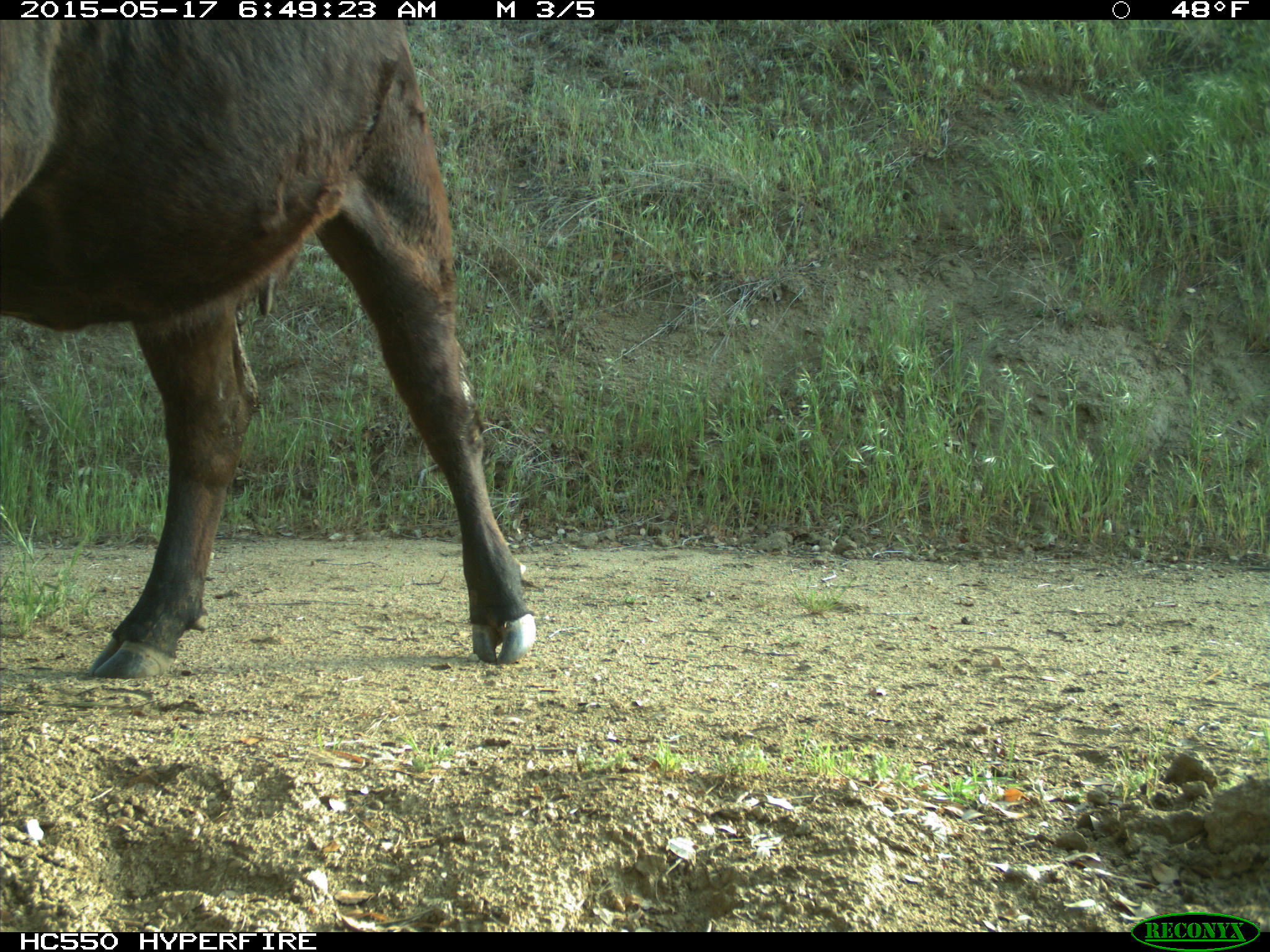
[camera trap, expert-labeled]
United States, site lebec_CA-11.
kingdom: Animalia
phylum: Chordata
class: Mammalia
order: Artiodactyla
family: Bovidae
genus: Bos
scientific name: Bos taurus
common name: domestic cow